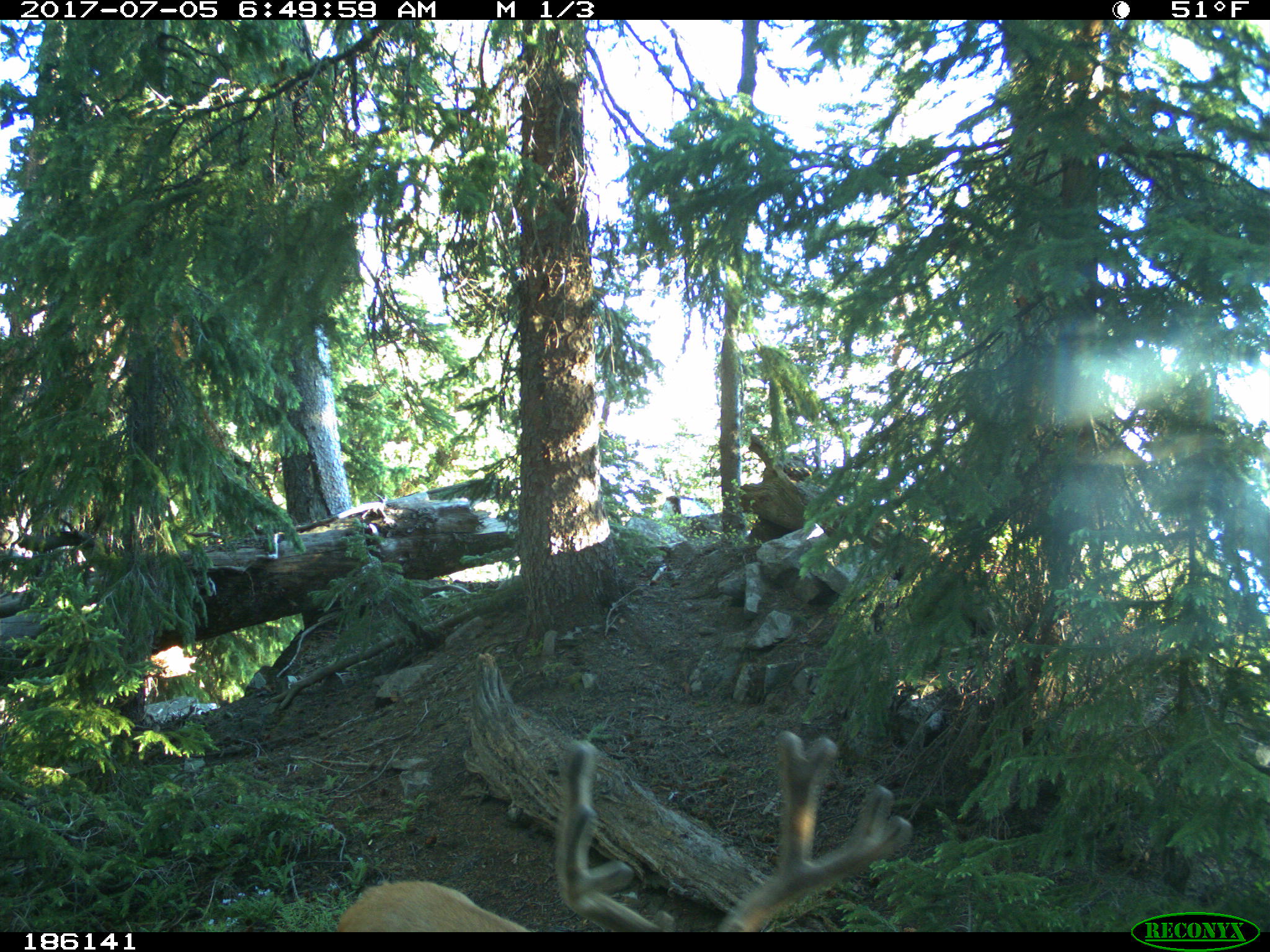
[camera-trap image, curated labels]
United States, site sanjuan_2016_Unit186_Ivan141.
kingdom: Animalia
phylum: Chordata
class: Mammalia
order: Artiodactyla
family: Cervidae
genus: Odocoileus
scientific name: Odocoileus hemionus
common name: mule deer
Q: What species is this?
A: Odocoileus hemionus (mule deer).